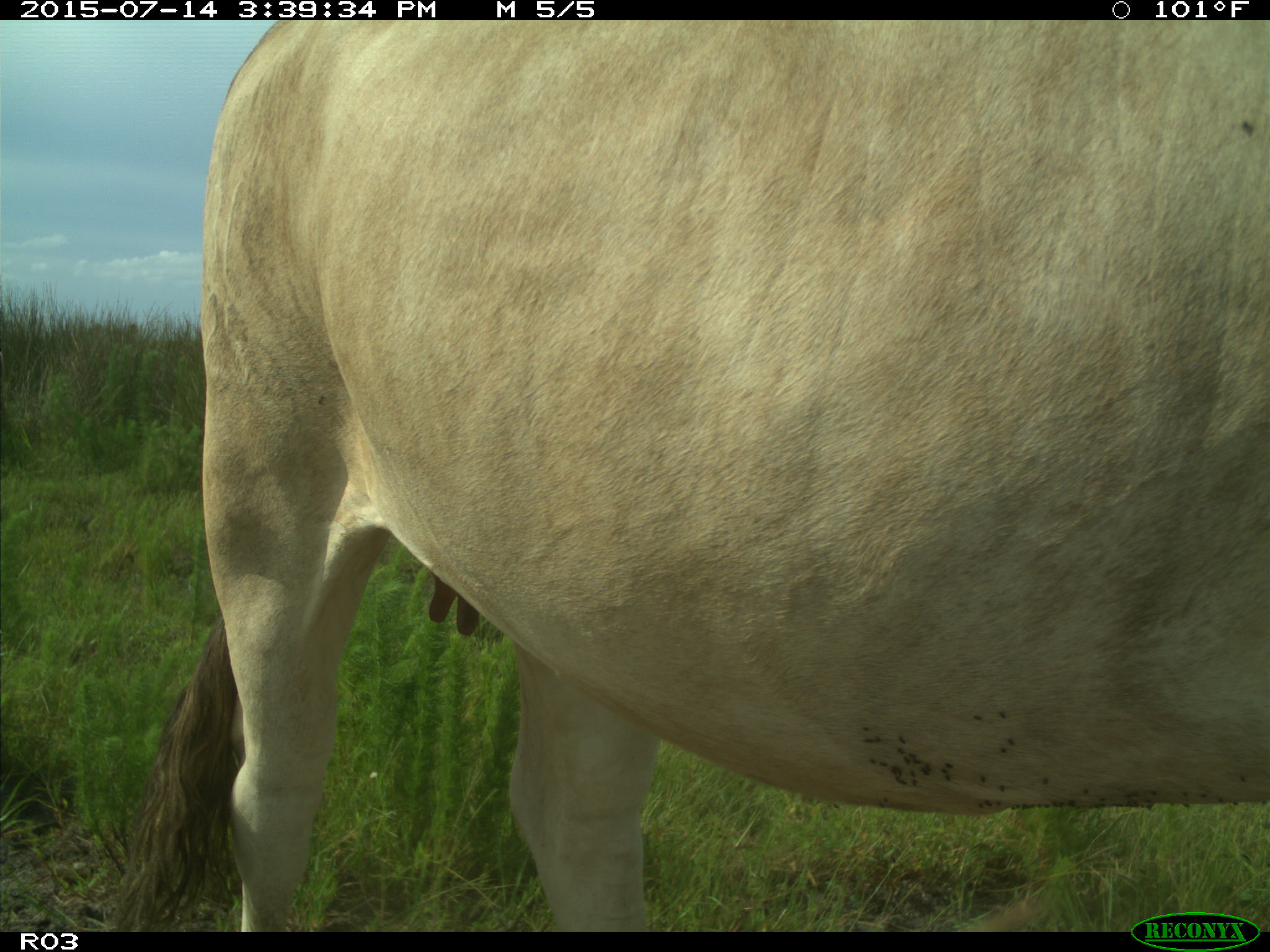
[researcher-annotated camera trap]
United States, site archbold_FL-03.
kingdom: Animalia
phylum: Chordata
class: Mammalia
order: Artiodactyla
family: Bovidae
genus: Bos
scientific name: Bos taurus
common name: domestic cow